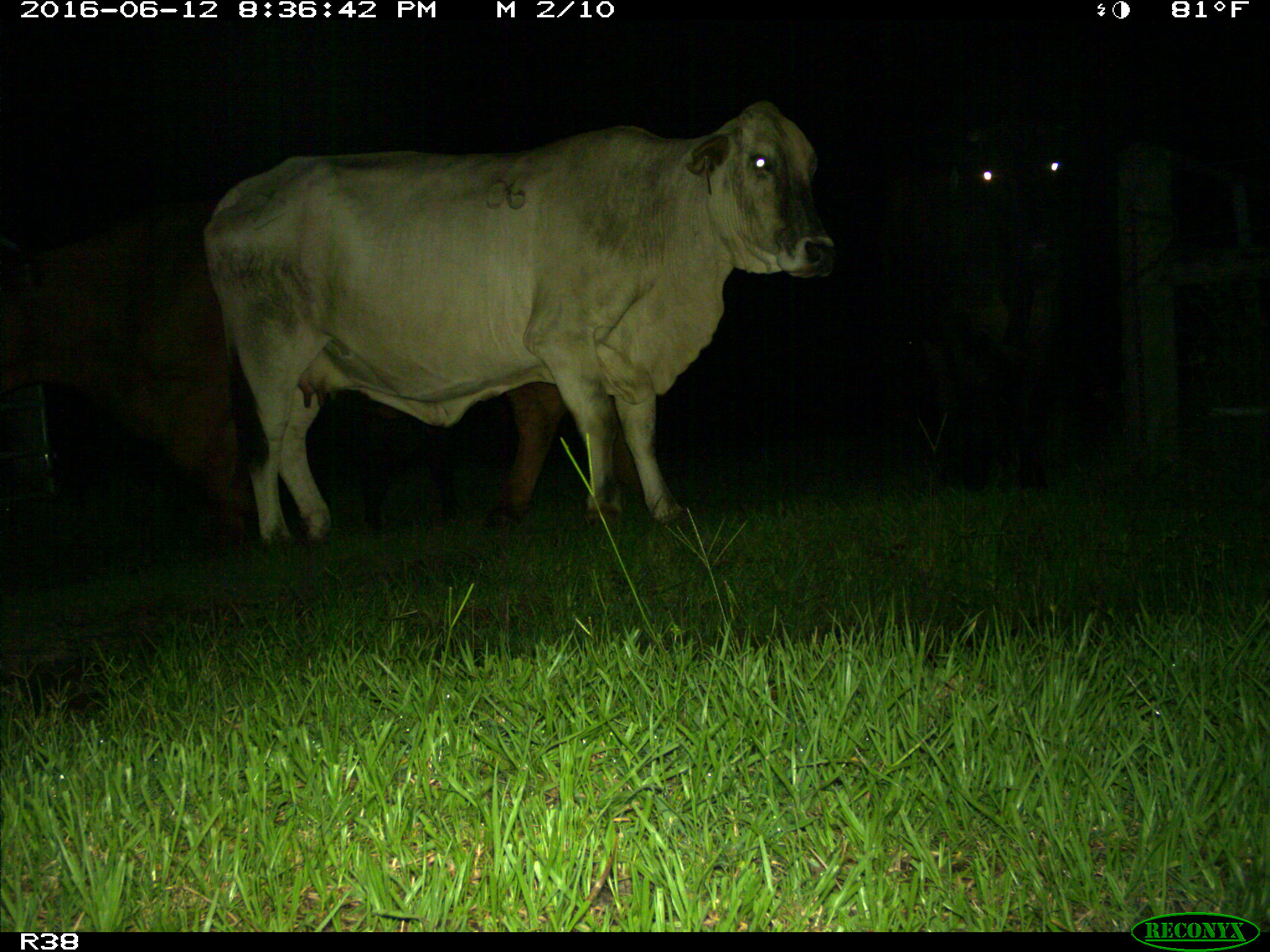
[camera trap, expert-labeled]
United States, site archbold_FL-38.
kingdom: Animalia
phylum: Chordata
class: Mammalia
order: Artiodactyla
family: Bovidae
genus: Bos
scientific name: Bos taurus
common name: domestic cow